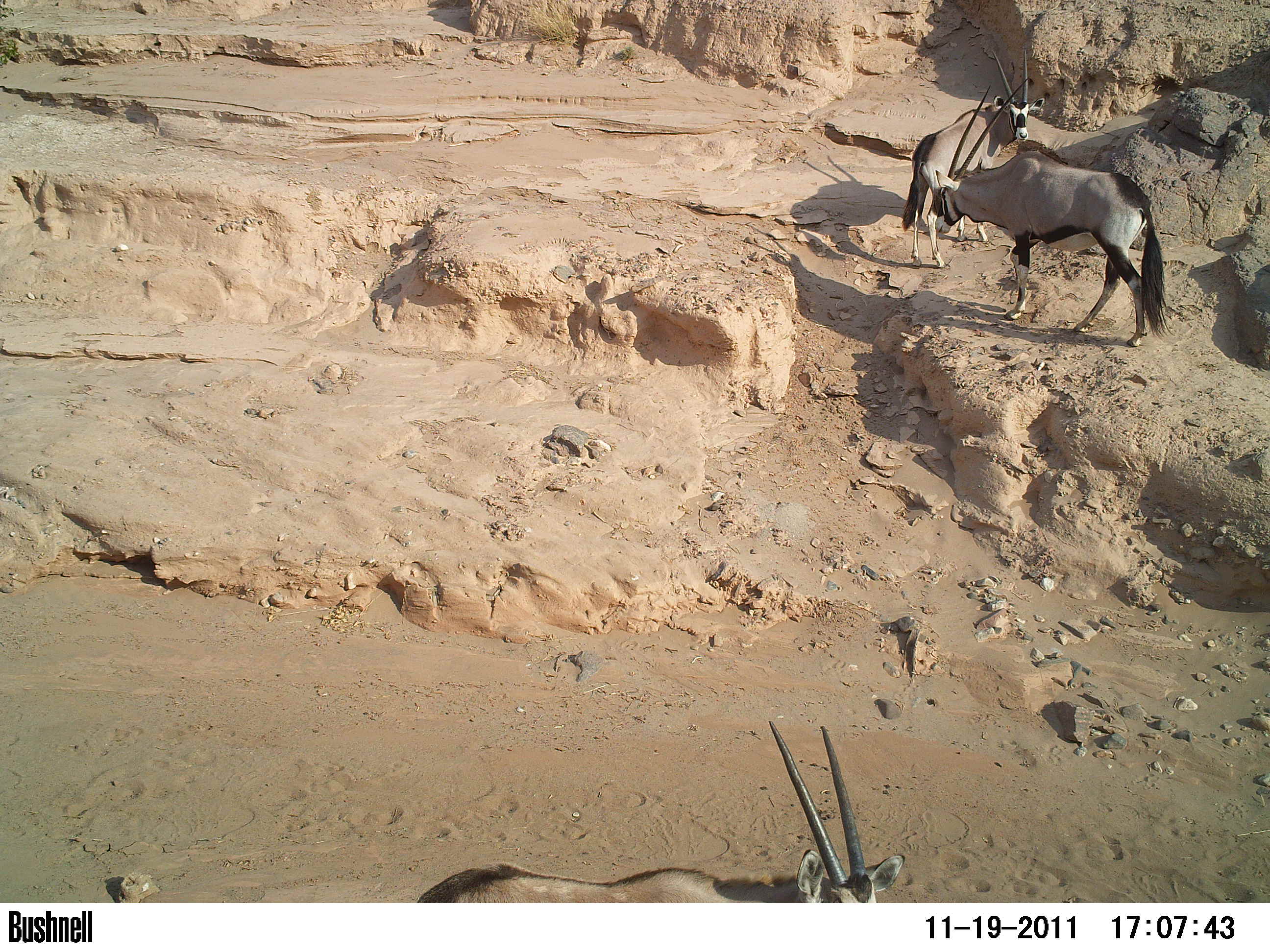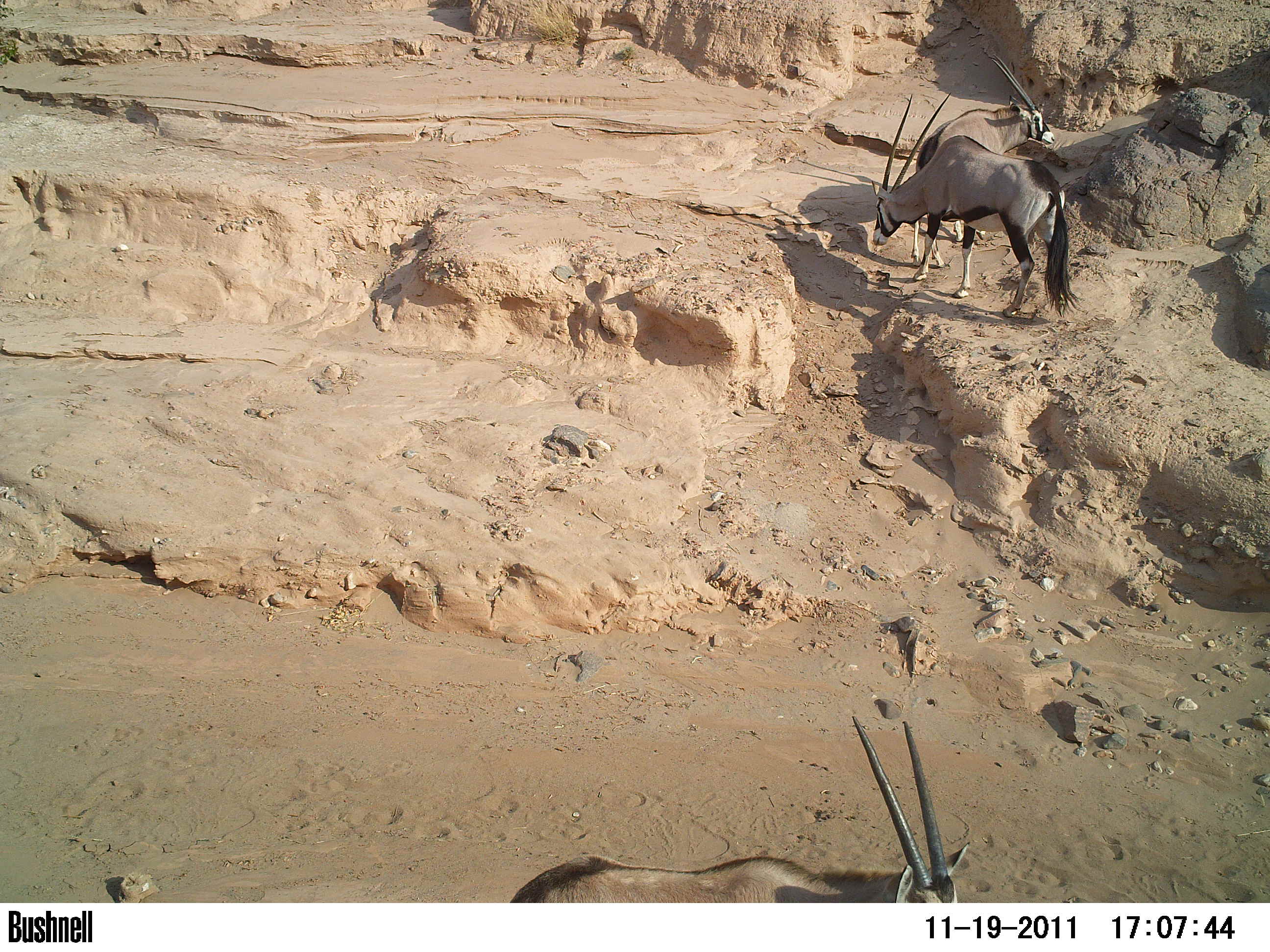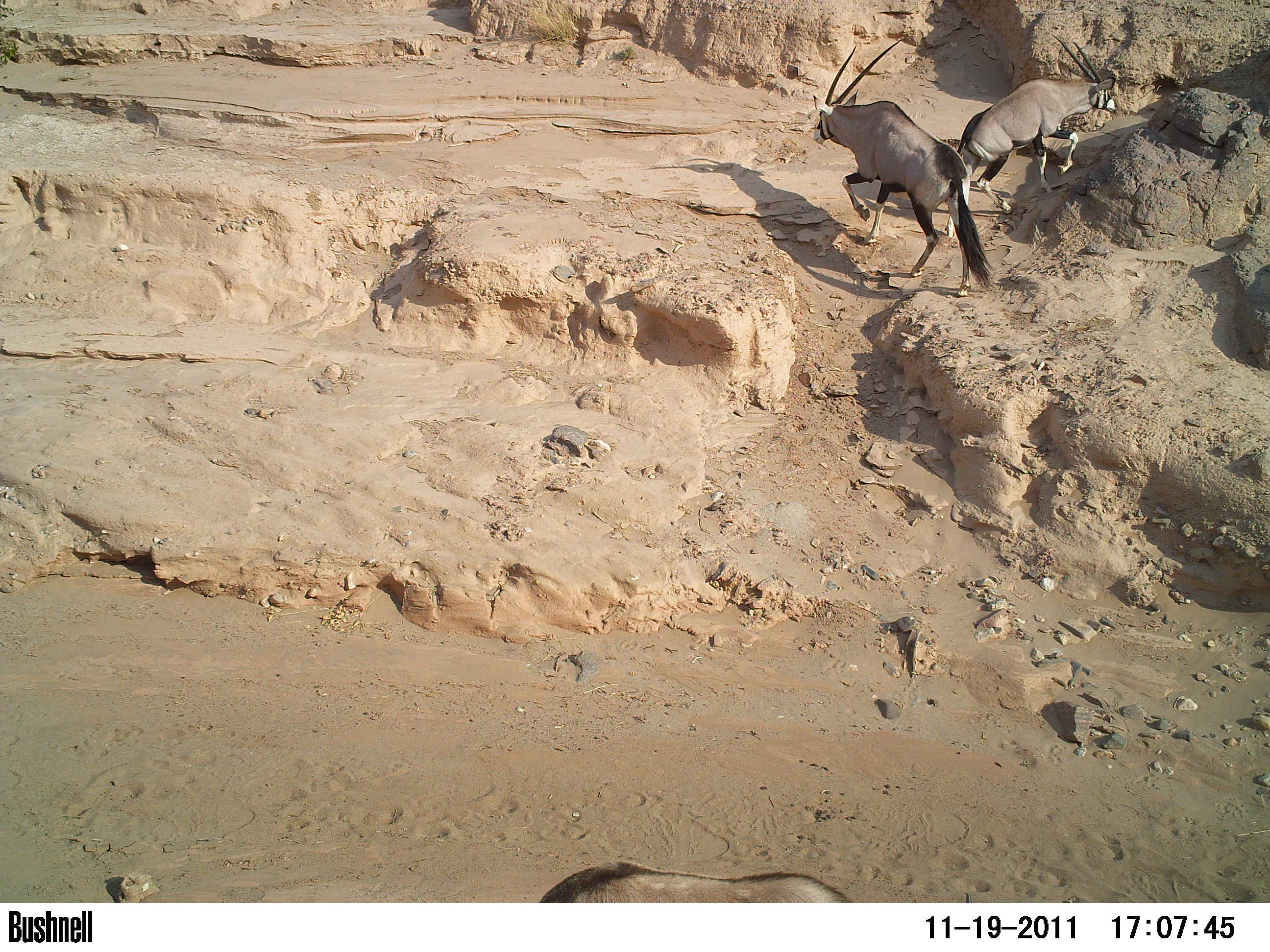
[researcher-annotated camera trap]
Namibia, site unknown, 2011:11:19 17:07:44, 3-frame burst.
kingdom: Animalia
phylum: Chordata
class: Mammalia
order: Artiodactyla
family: Bovidae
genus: Oryx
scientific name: Oryx gazella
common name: gemsbok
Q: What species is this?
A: Oryx gazella (gemsbok).